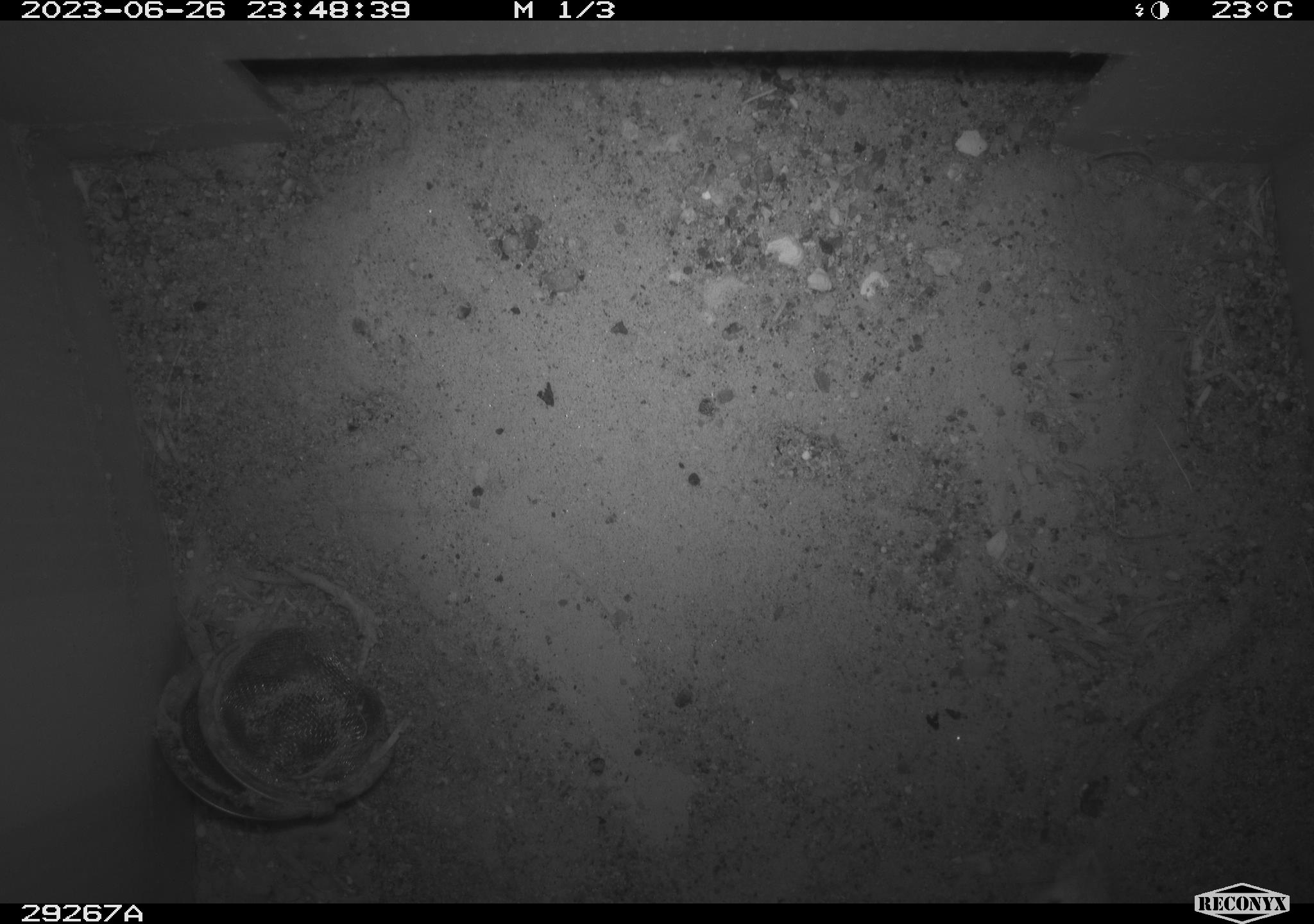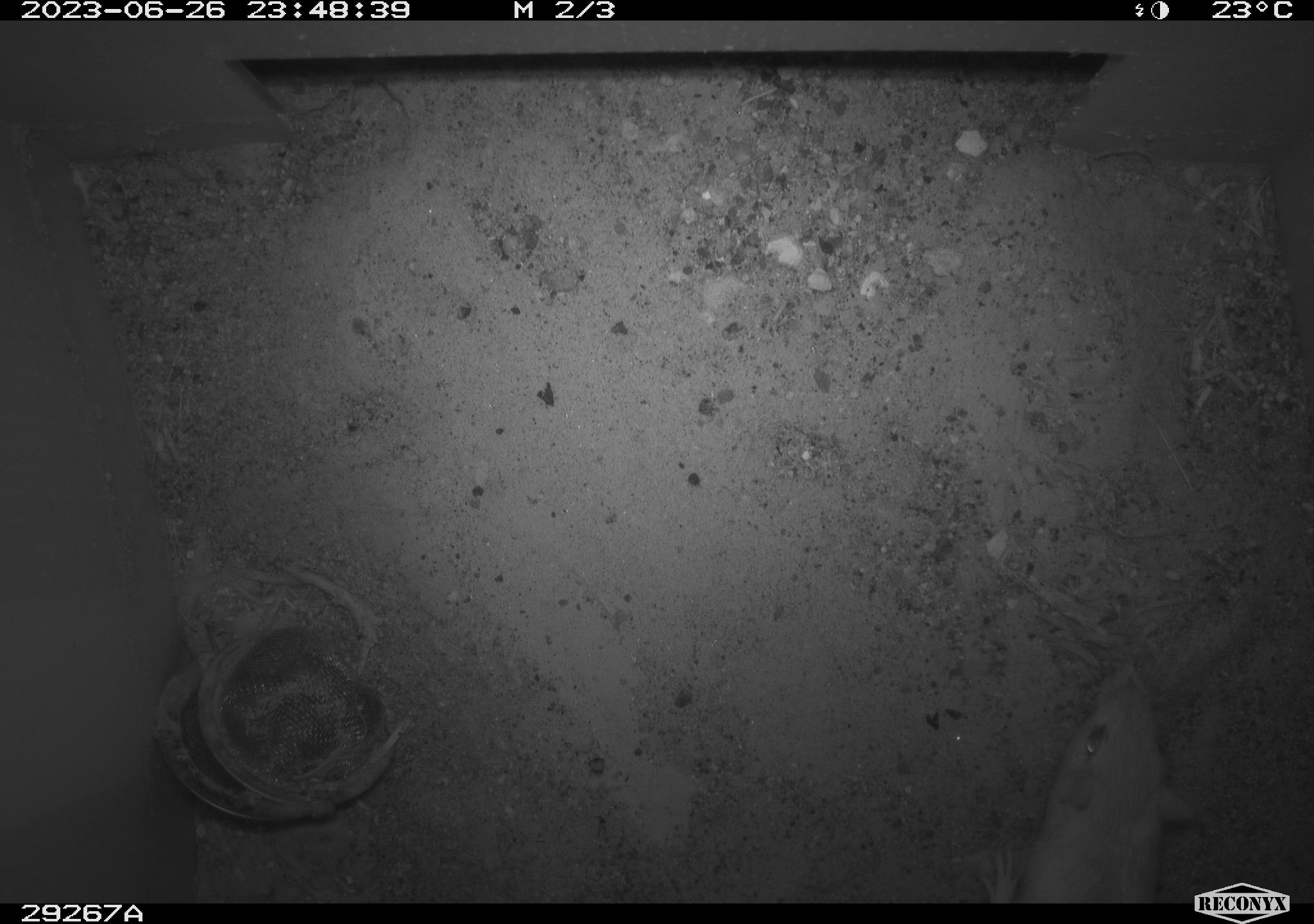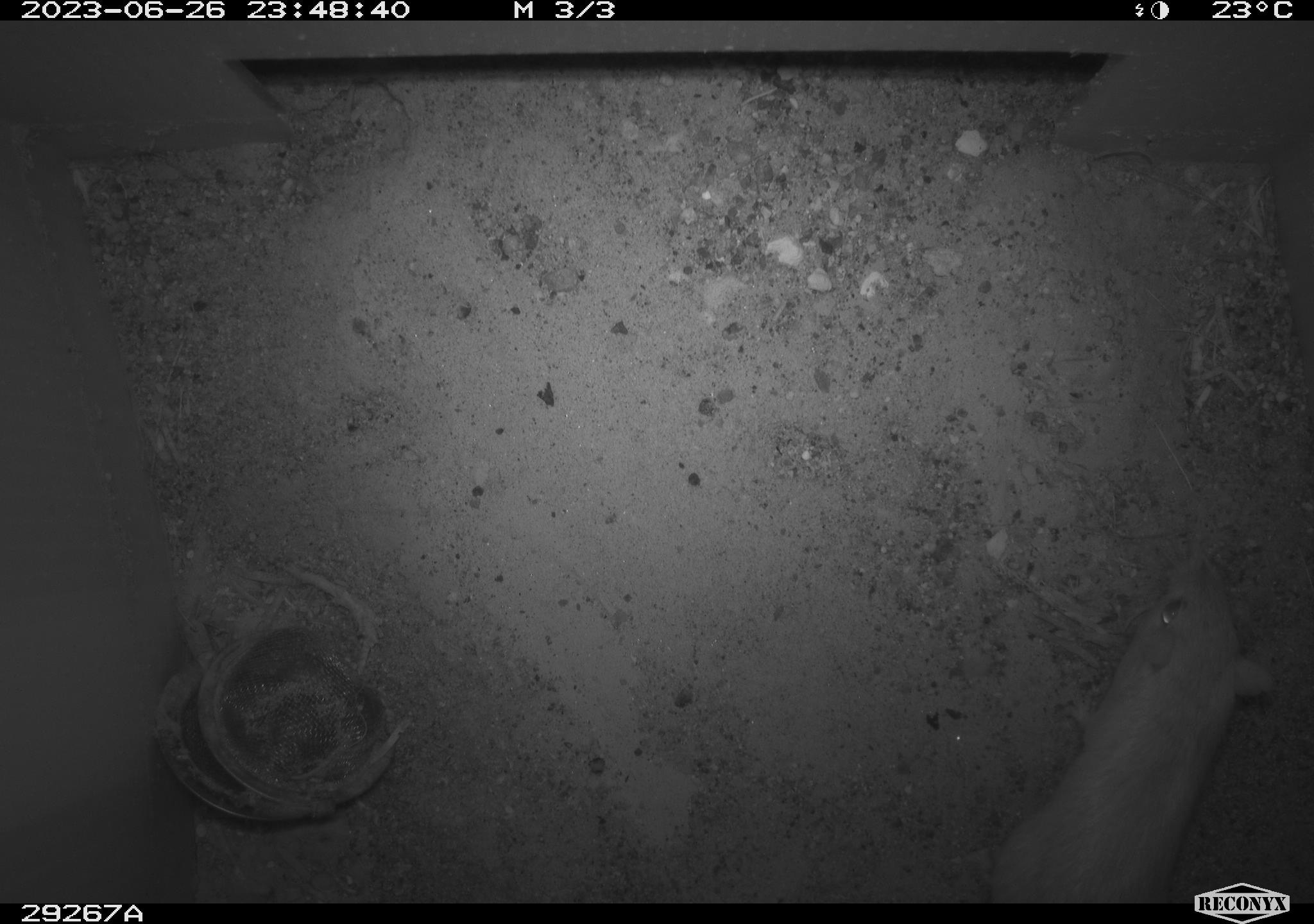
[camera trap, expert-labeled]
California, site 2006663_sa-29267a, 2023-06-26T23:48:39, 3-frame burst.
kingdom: Animalia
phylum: Chordata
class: Mammalia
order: Rodentia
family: Heteromyidae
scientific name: Heteromyidae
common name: kangaroo rats and pocket mice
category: heteromyidae family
Heteromyidae family (kangaroo rats and pocket mice) (Heteromyidae).